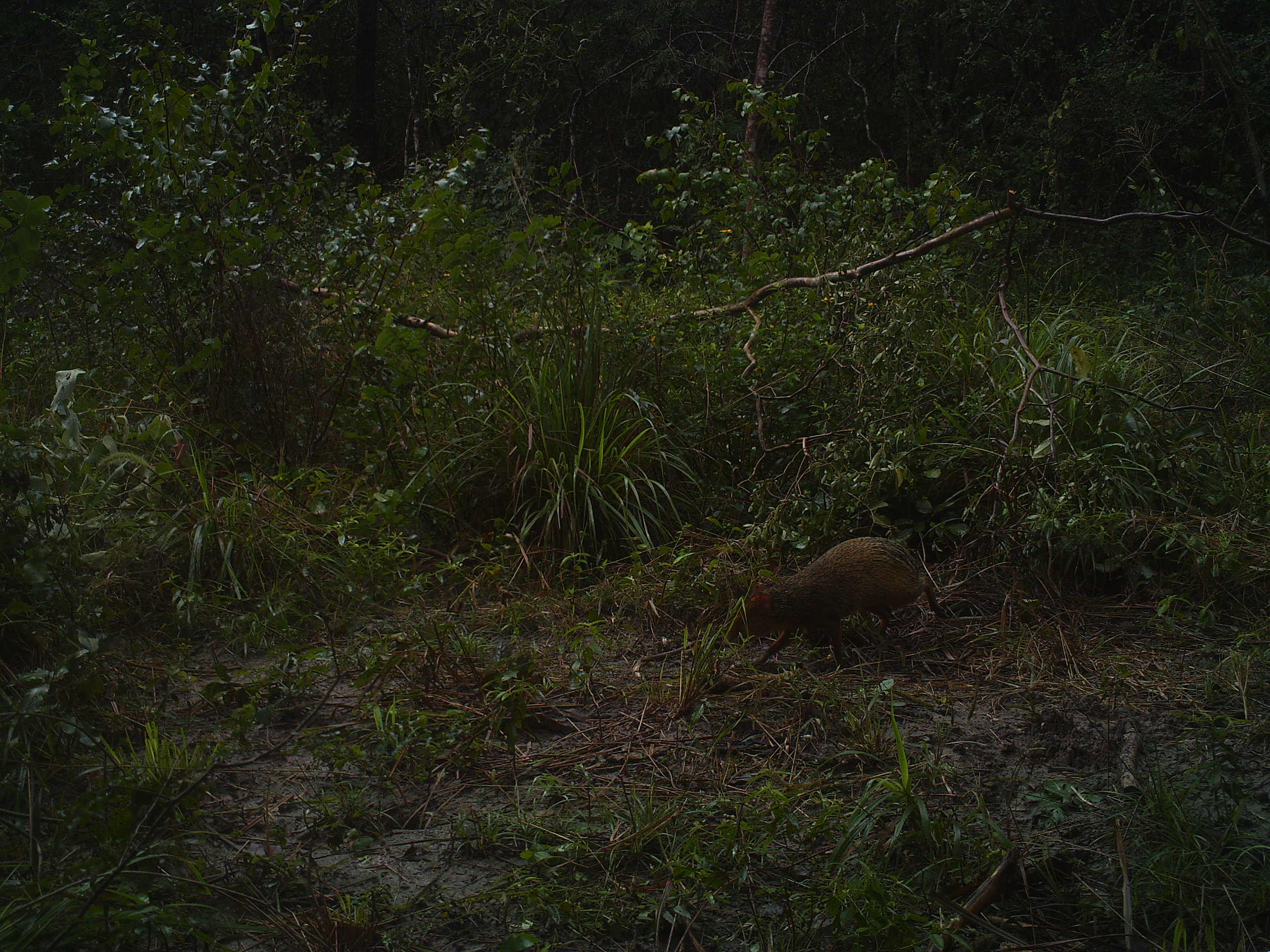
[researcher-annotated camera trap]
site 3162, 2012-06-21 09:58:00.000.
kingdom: Animalia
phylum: Chordata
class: Mammalia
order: Rodentia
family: Cuniculidae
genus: Cuniculus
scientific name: Cuniculus paca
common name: spotted paca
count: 1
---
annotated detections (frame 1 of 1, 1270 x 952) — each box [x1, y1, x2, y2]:
cuniculus paca: [723, 535, 949, 668]